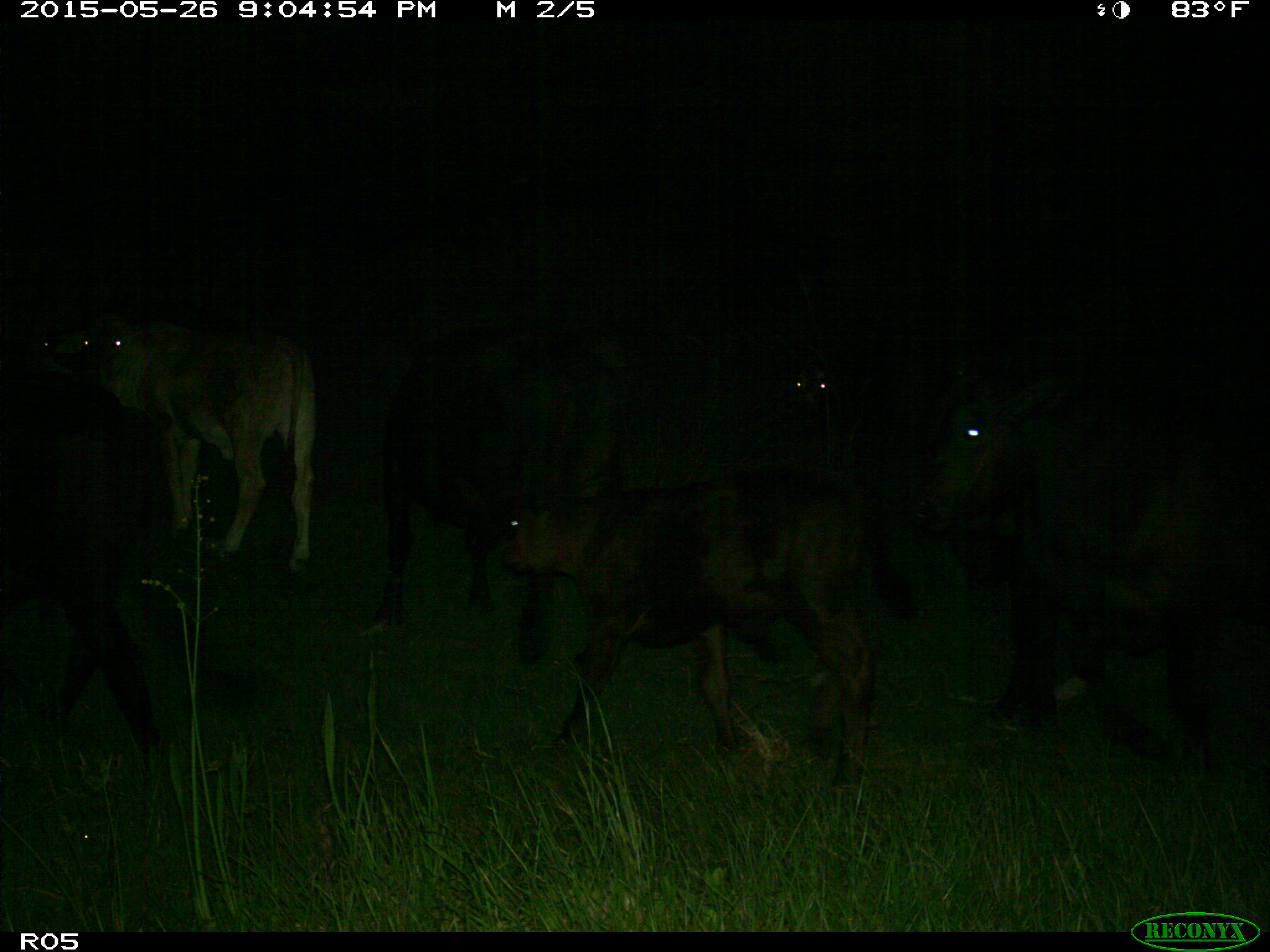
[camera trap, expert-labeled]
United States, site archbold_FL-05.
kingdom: Animalia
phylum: Chordata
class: Mammalia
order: Artiodactyla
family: Bovidae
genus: Bos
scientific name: Bos taurus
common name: domestic cow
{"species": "Bos taurus (domestic cow)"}